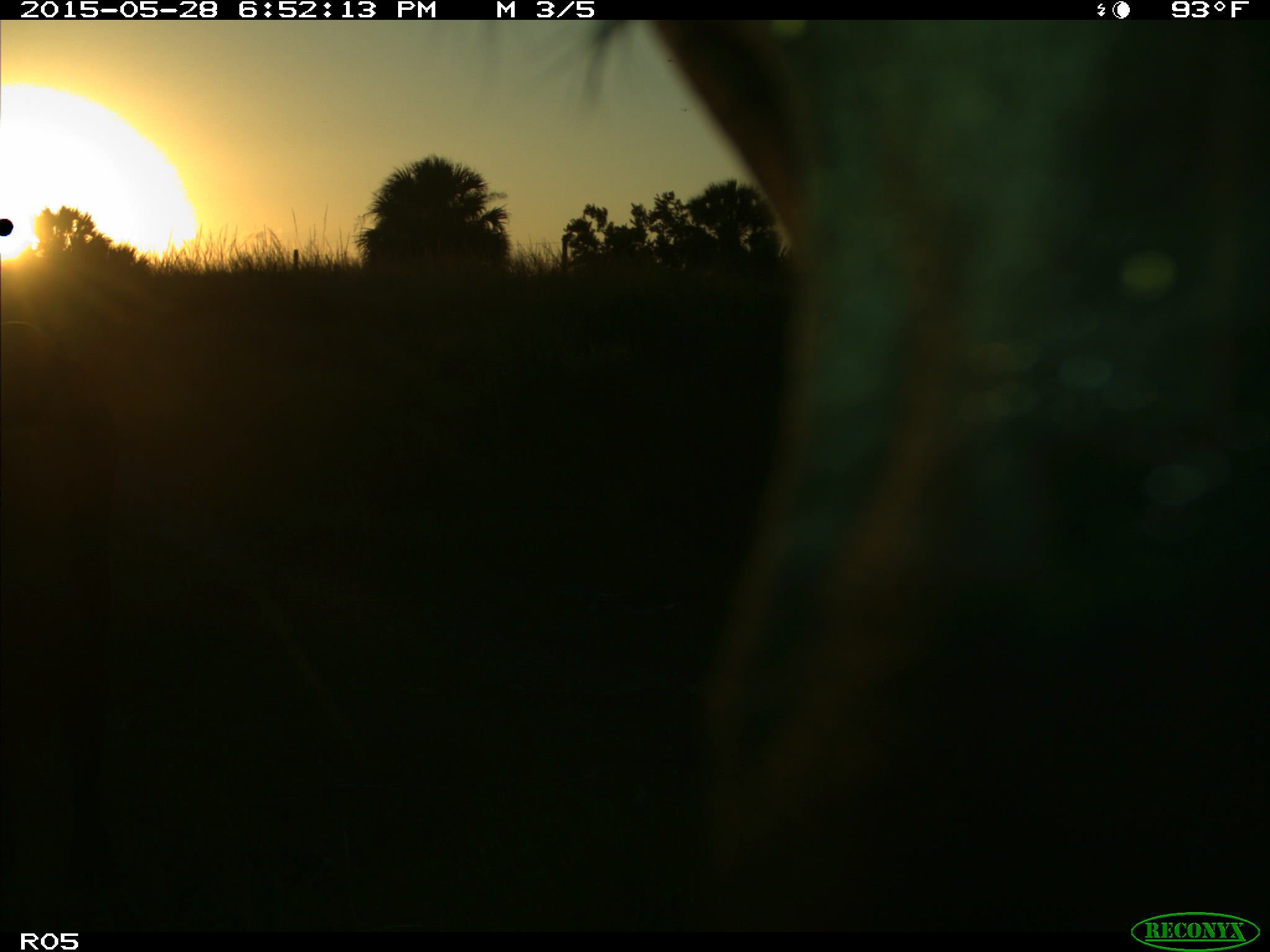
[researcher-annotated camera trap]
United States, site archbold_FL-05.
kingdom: Animalia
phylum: Chordata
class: Mammalia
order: Artiodactyla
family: Bovidae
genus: Bos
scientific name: Bos taurus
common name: domestic cow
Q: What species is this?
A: Bos taurus (domestic cow).